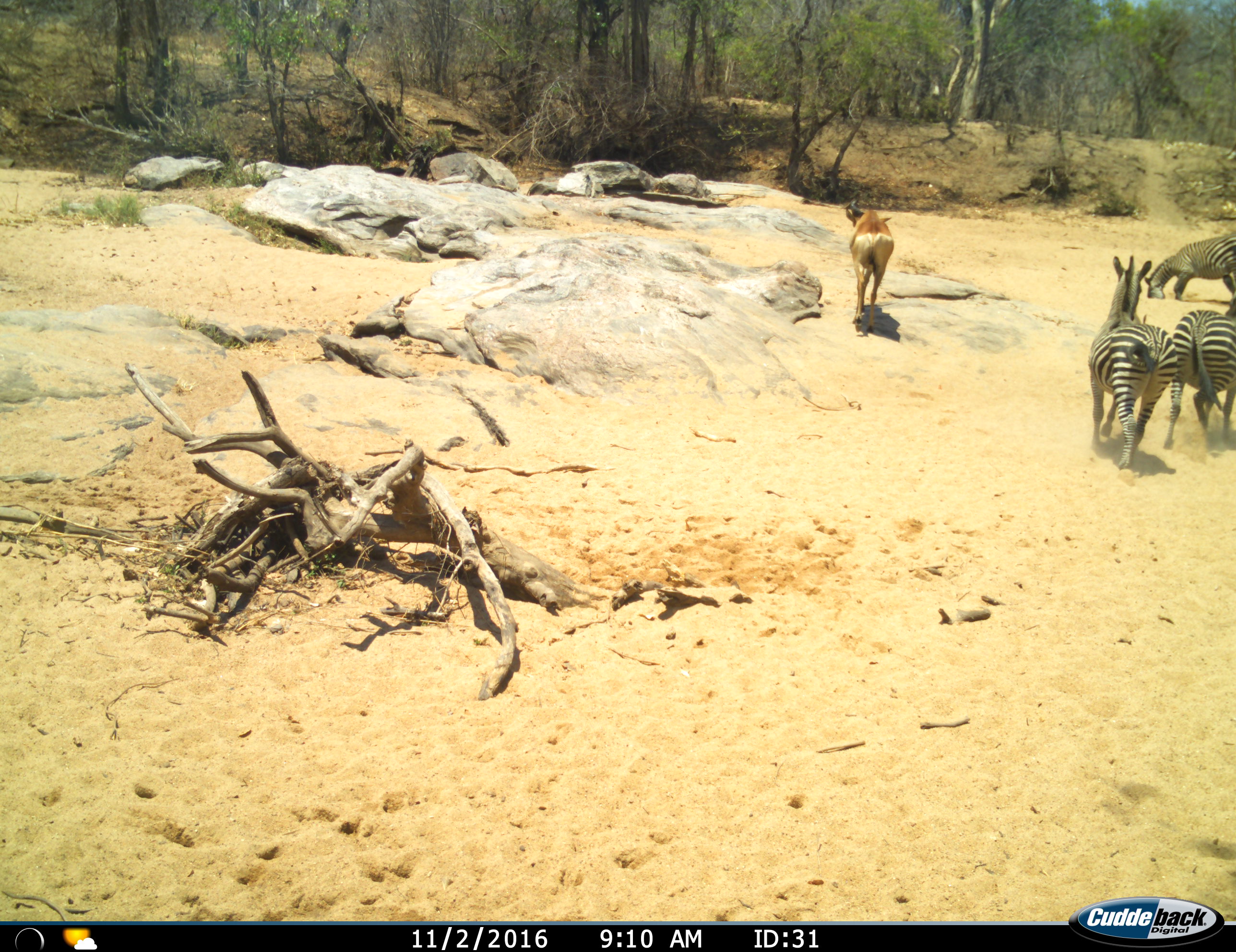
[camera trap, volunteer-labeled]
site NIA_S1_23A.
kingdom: Animalia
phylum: Chordata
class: Mammalia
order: Artiodactyla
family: Bovidae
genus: Alcelaphus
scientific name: Alcelaphus buselaphus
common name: hartebeest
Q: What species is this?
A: Hartebeest (Alcelaphus buselaphus).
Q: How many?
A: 1.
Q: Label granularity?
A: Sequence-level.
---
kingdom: Animalia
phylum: Chordata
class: Mammalia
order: Perissodactyla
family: Equidae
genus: Equus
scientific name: Equus quagga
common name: plains zebra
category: zebraplains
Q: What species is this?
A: Zebraplains (plains zebra) (Equus quagga).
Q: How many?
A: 3.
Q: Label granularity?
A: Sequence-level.